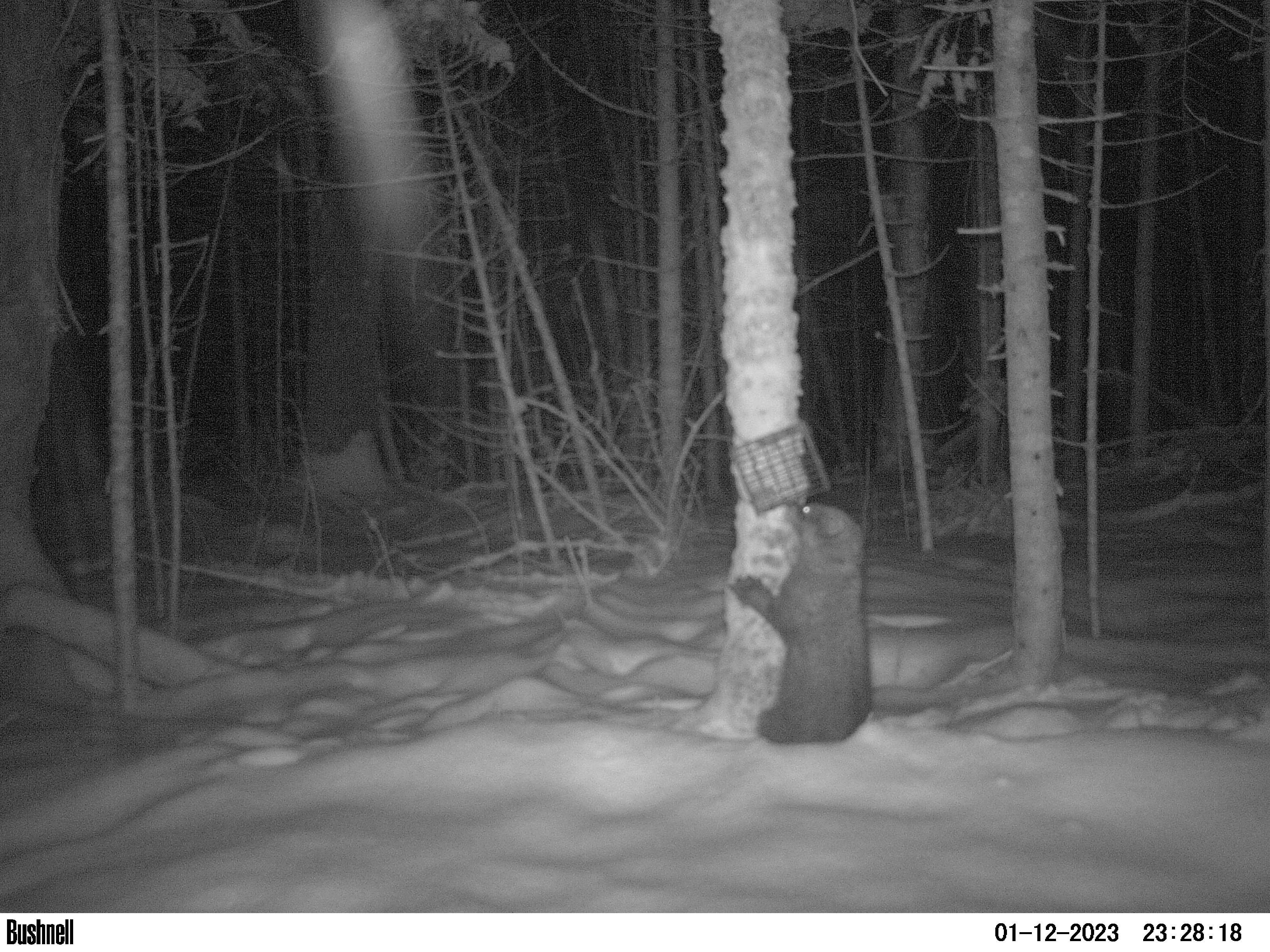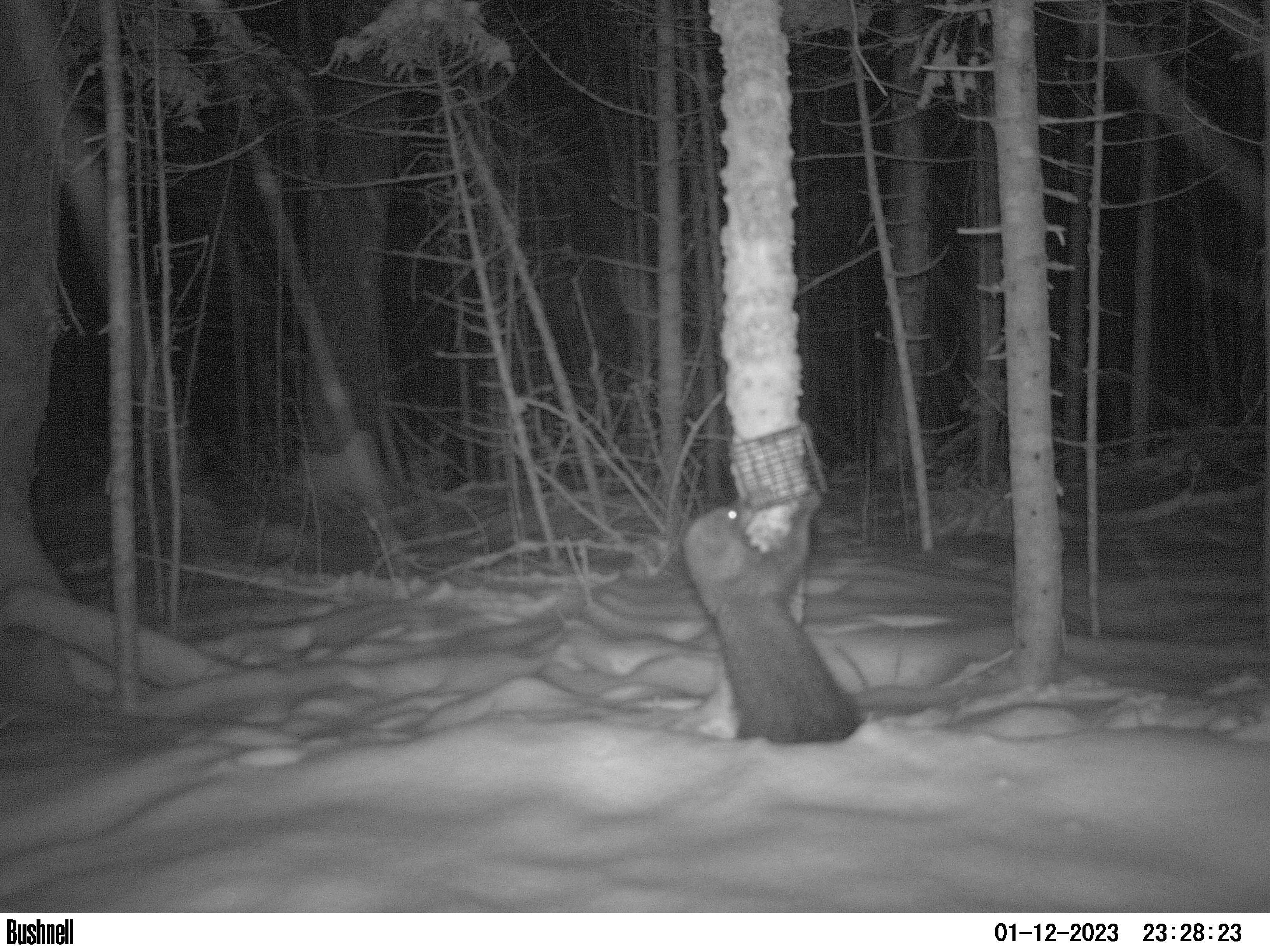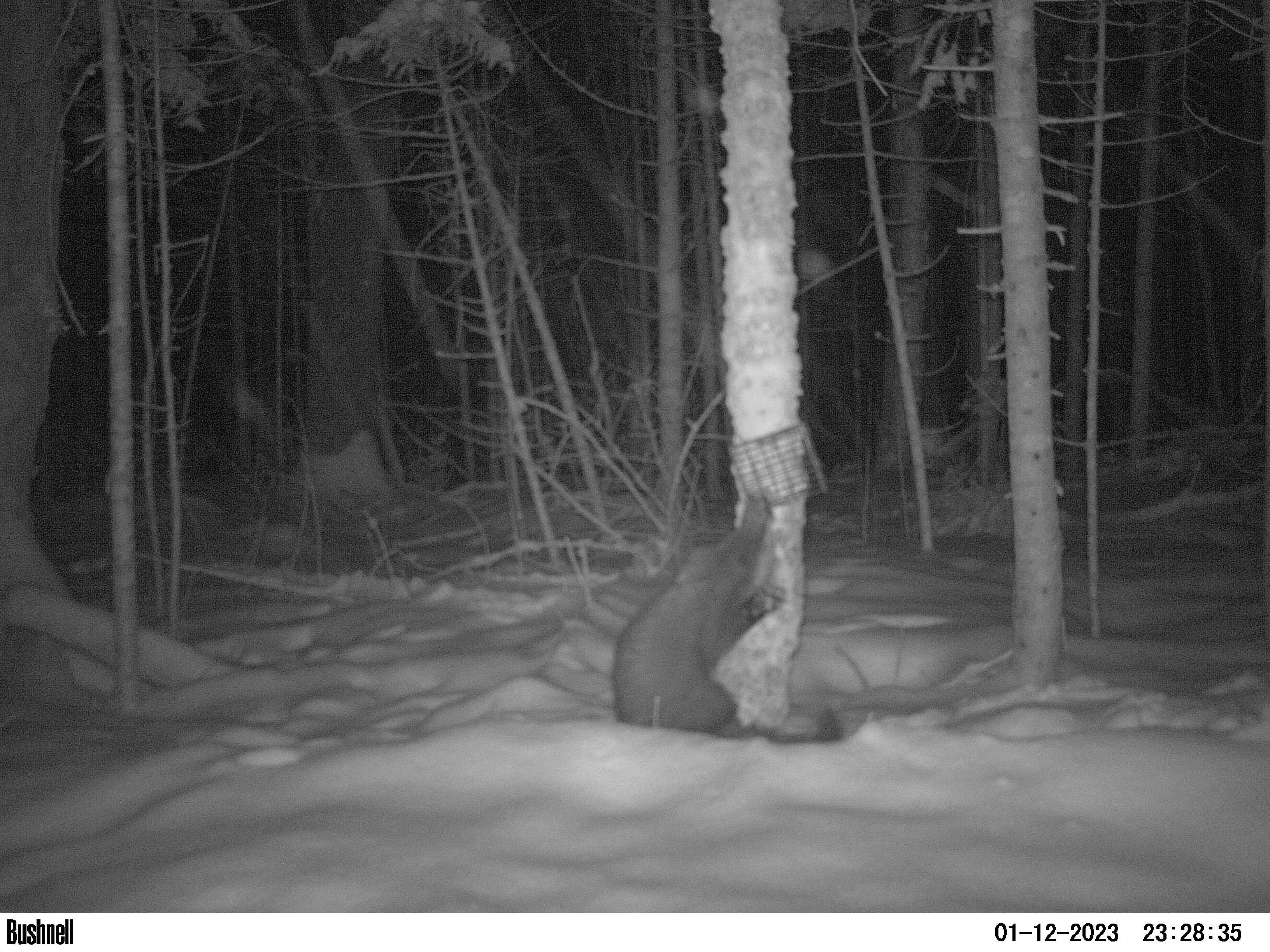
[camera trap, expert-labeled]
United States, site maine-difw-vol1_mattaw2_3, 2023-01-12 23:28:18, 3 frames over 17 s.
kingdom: Animalia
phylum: Chordata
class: Mammalia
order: Carnivora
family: Mustelidae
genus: Pekania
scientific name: Pekania pennanti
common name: fisher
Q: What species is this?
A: Fisher (Pekania pennanti).